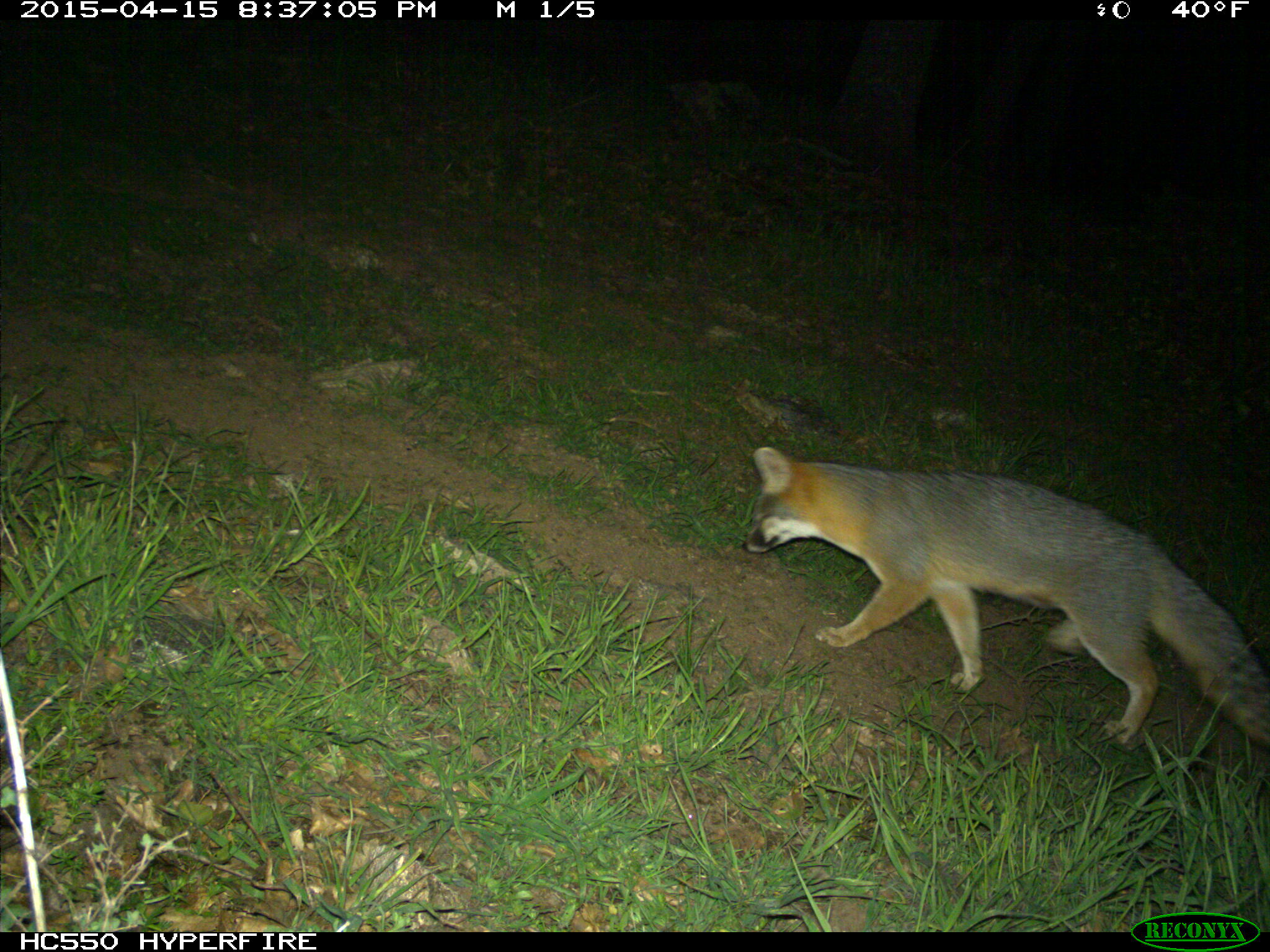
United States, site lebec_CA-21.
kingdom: Animalia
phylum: Chordata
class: Mammalia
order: Carnivora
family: Canidae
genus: Urocyon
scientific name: Urocyon cinereoargenteus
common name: gray fox